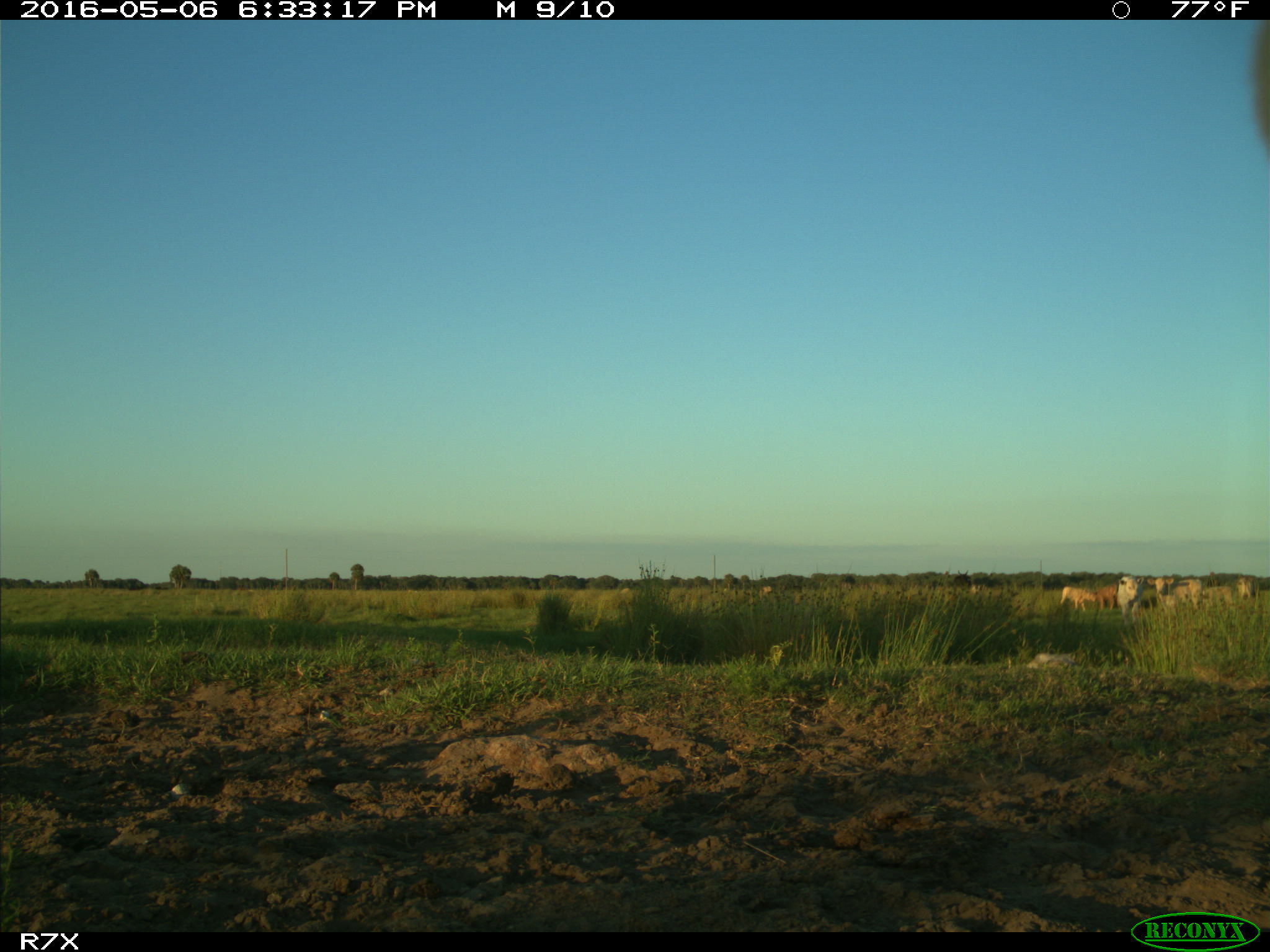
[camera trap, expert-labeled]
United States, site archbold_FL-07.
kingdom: Animalia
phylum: Chordata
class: Mammalia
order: Artiodactyla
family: Bovidae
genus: Bos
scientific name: Bos taurus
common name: domestic cow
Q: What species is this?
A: Bos taurus (domestic cow).